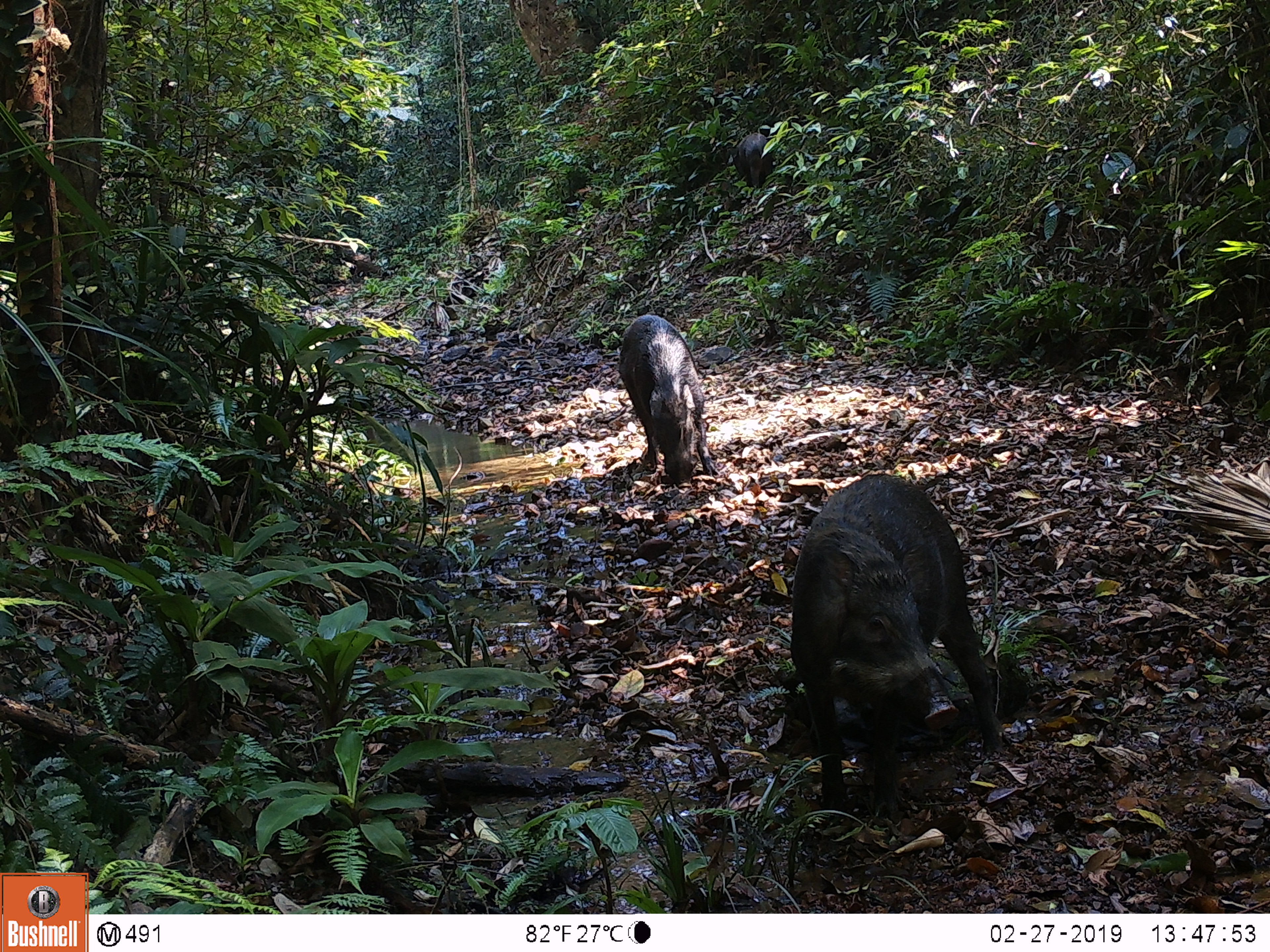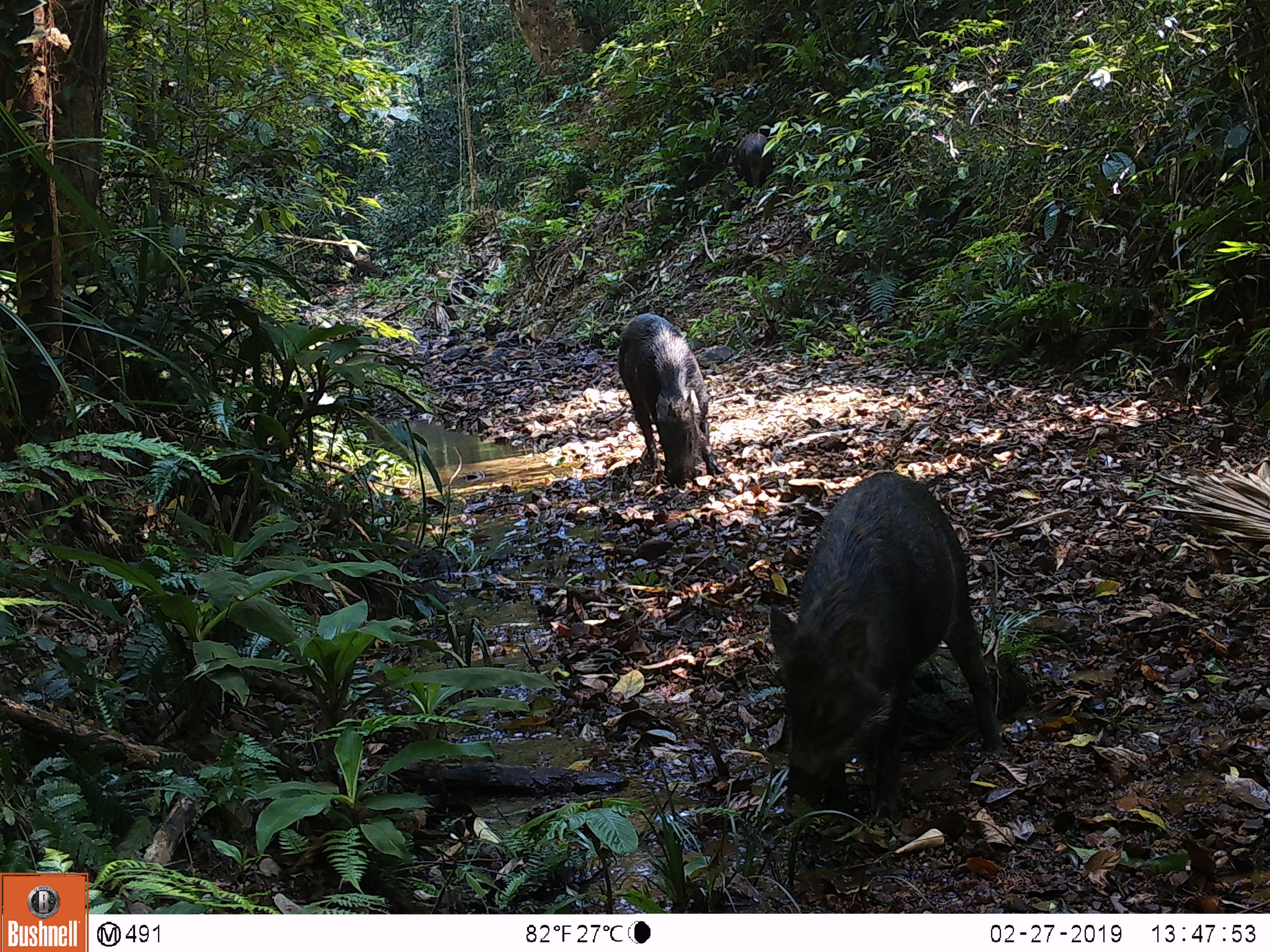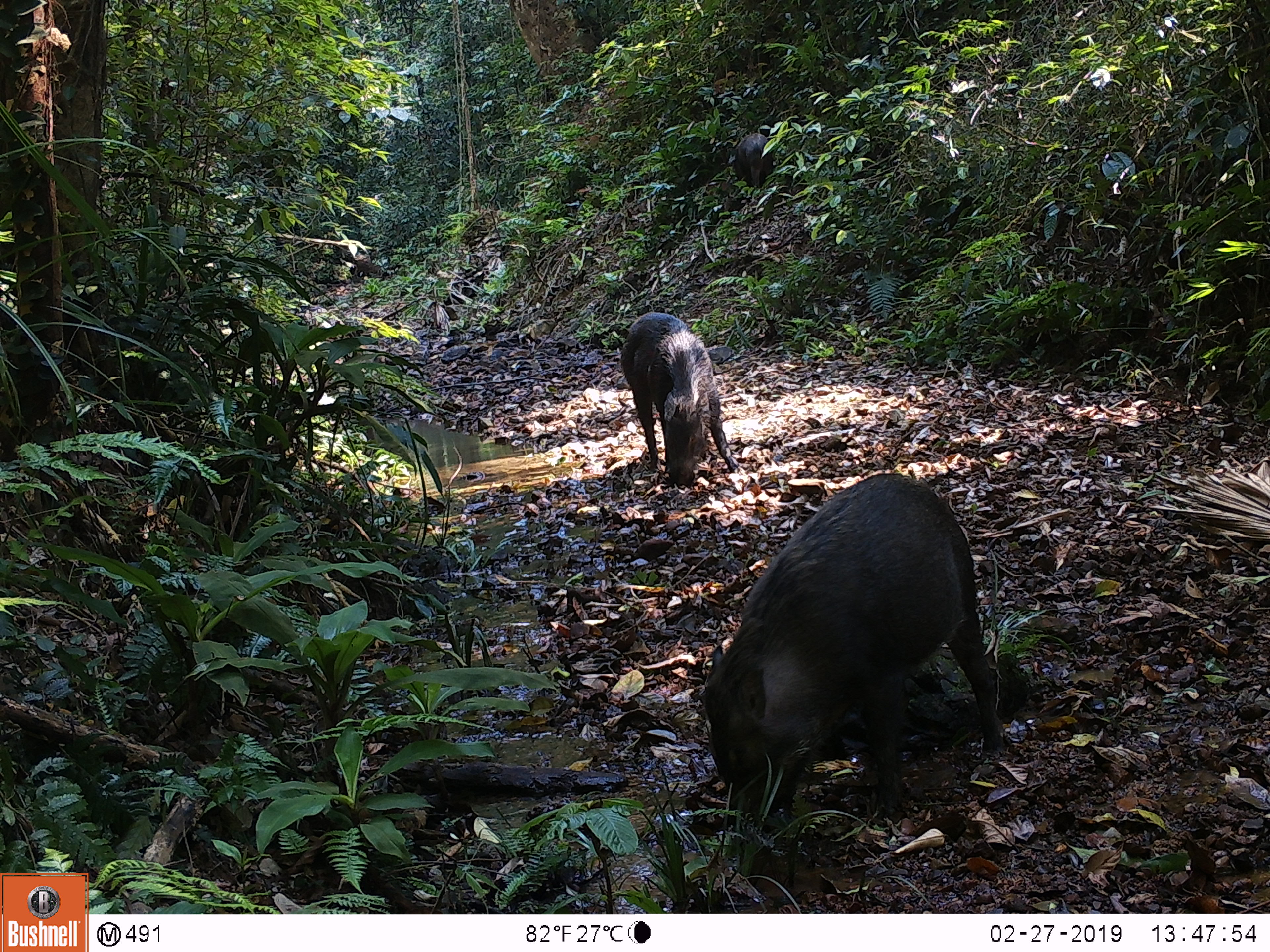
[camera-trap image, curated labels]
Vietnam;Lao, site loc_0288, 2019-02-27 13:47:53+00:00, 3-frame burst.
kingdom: Animalia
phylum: Chordata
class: Mammalia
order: Artiodactyla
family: Suidae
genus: Sus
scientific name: Sus scrofa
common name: eurasian wild pig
Eurasian wild pig (Sus scrofa). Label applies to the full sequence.